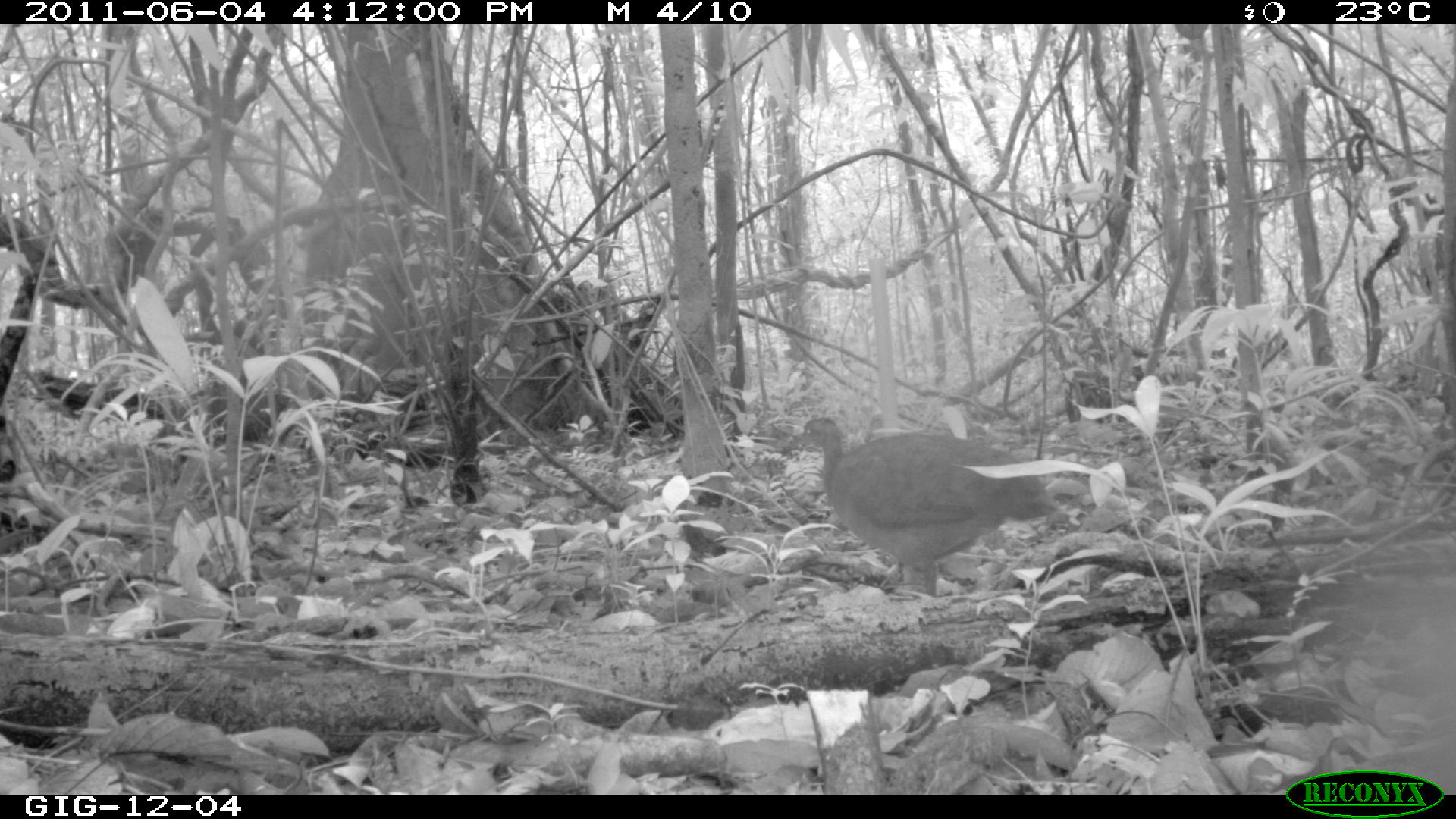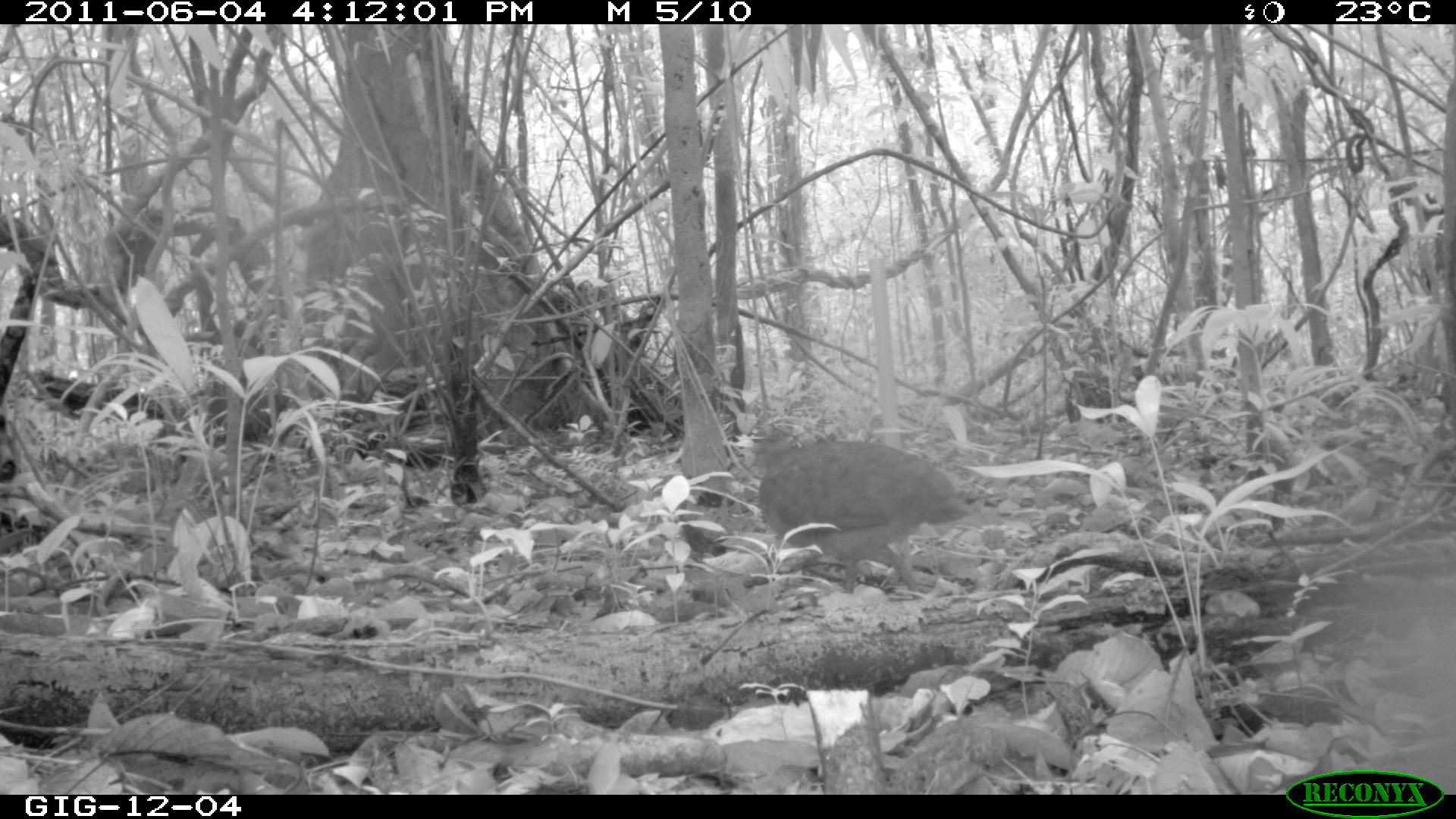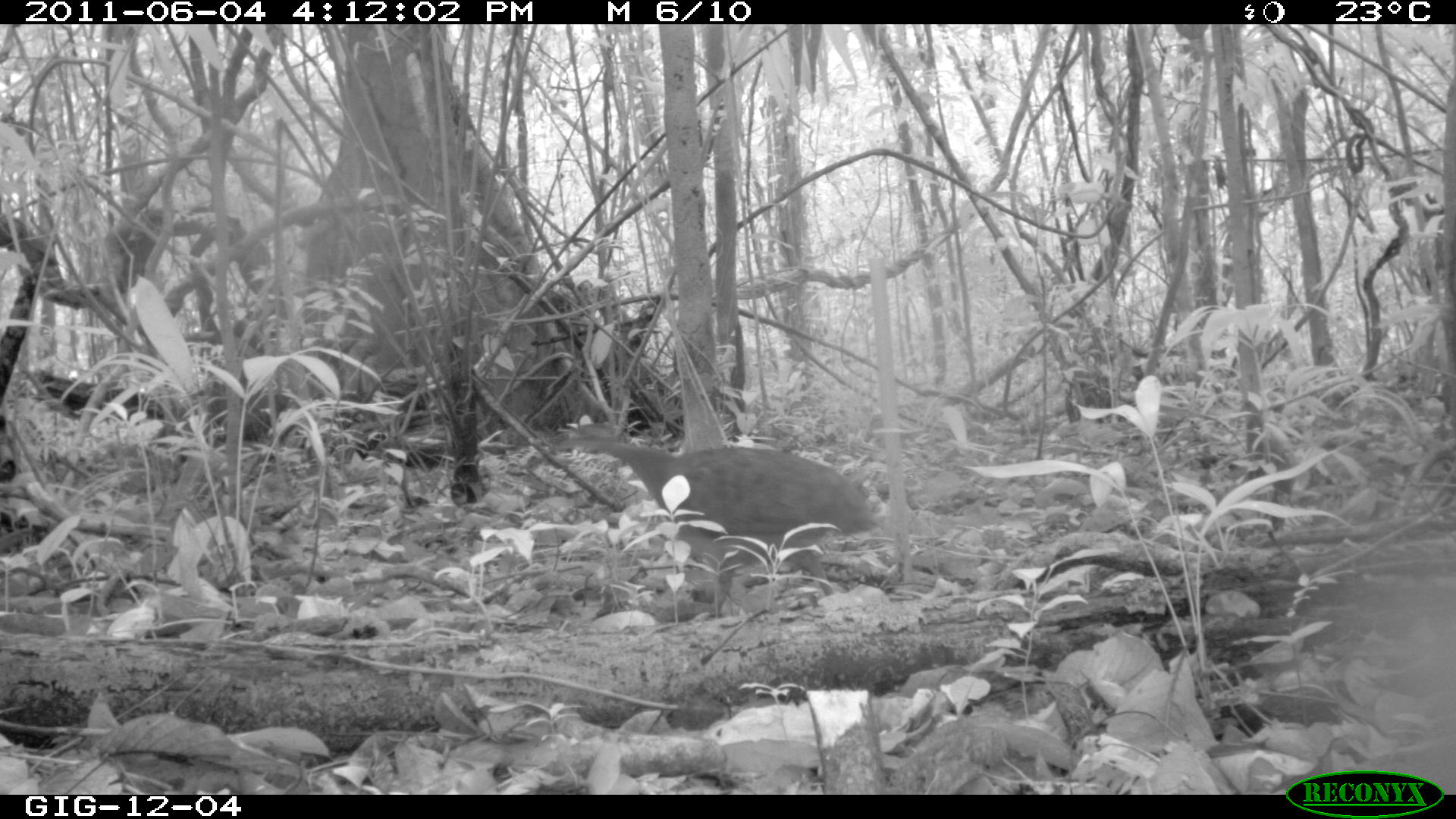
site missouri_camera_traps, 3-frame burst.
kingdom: Animalia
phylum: Chordata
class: Aves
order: Tinamiformes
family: Tinamidae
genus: Tinamus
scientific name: Tinamus major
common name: great tinamou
Great tinamou (Tinamus major). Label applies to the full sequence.